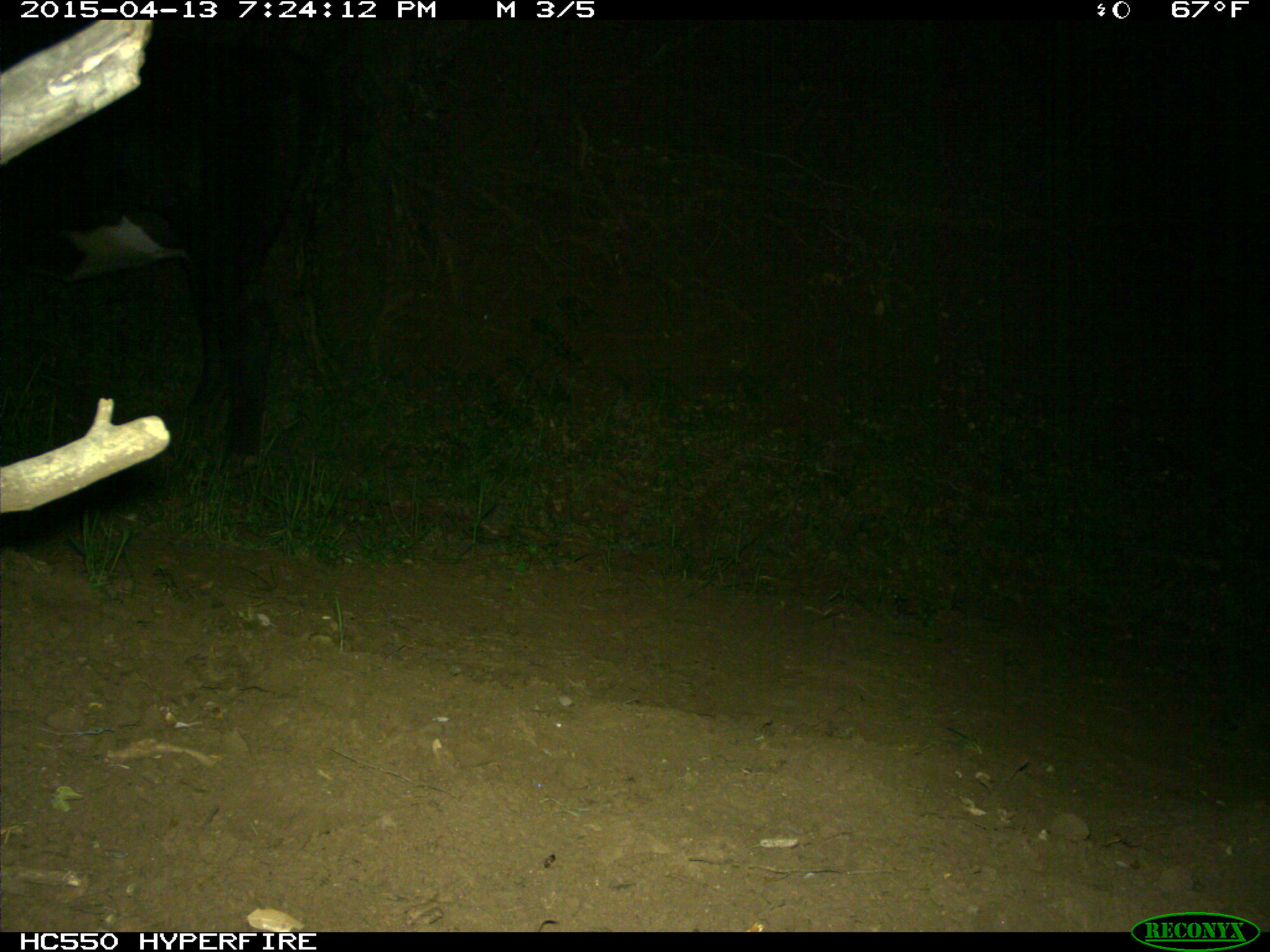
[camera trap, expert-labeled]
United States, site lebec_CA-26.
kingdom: Animalia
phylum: Chordata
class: Mammalia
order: Artiodactyla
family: Bovidae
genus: Bos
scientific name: Bos taurus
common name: domestic cow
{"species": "Bos taurus (domestic cow)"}